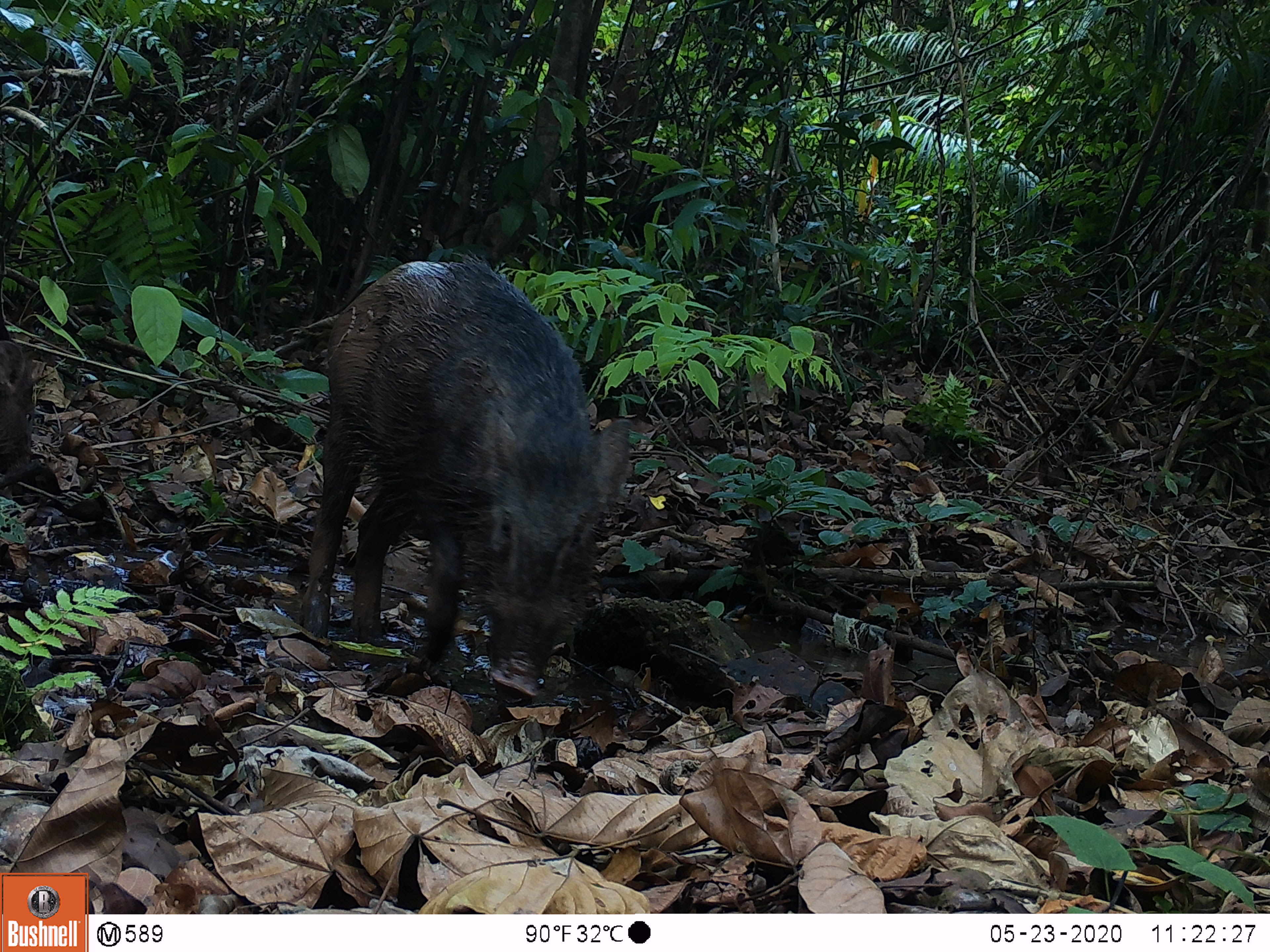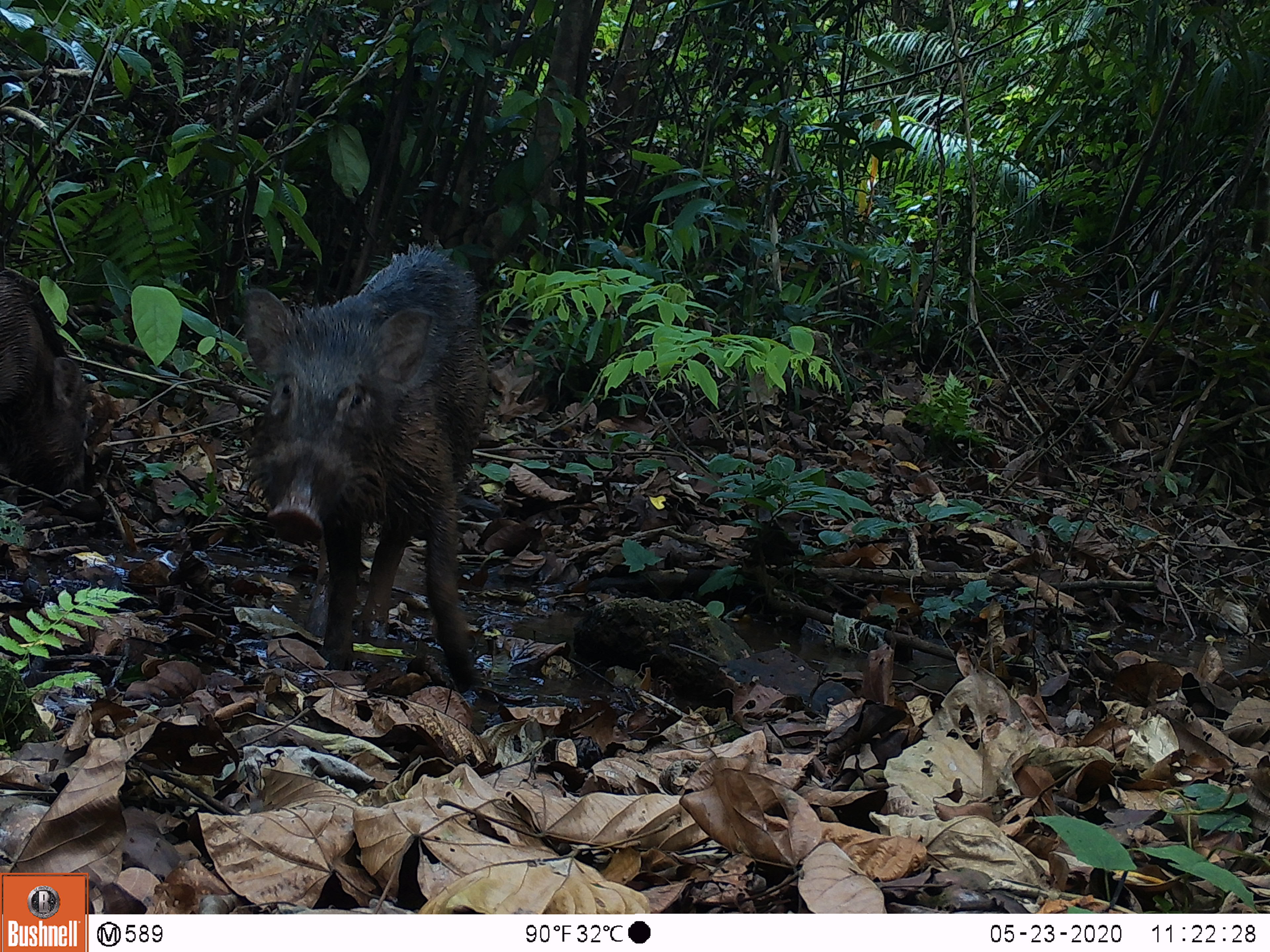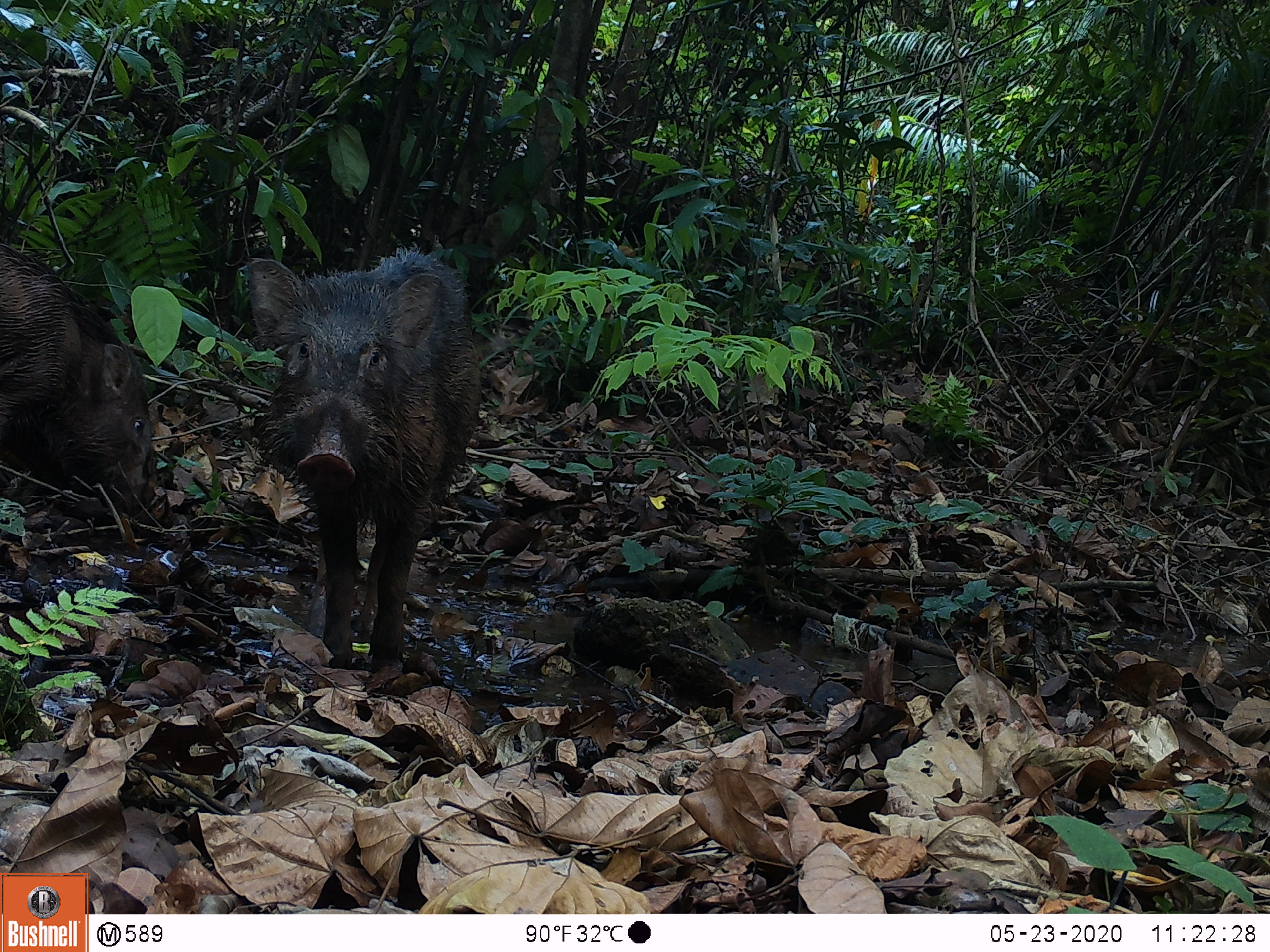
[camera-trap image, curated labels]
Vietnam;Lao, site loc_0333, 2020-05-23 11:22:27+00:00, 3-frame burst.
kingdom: Animalia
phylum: Chordata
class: Mammalia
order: Artiodactyla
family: Suidae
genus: Sus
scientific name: Sus scrofa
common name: eurasian wild pig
Eurasian wild pig (Sus scrofa). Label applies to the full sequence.